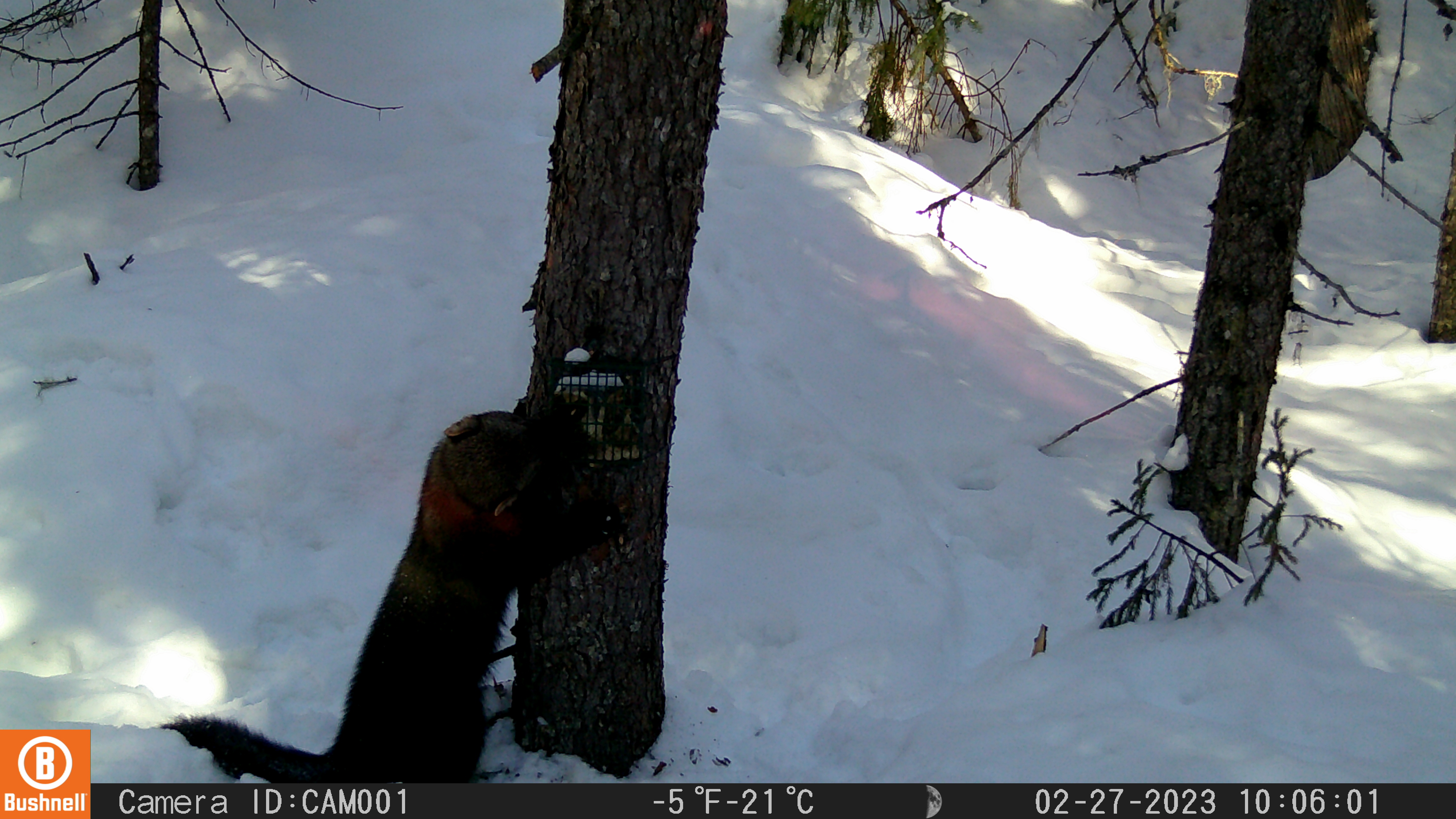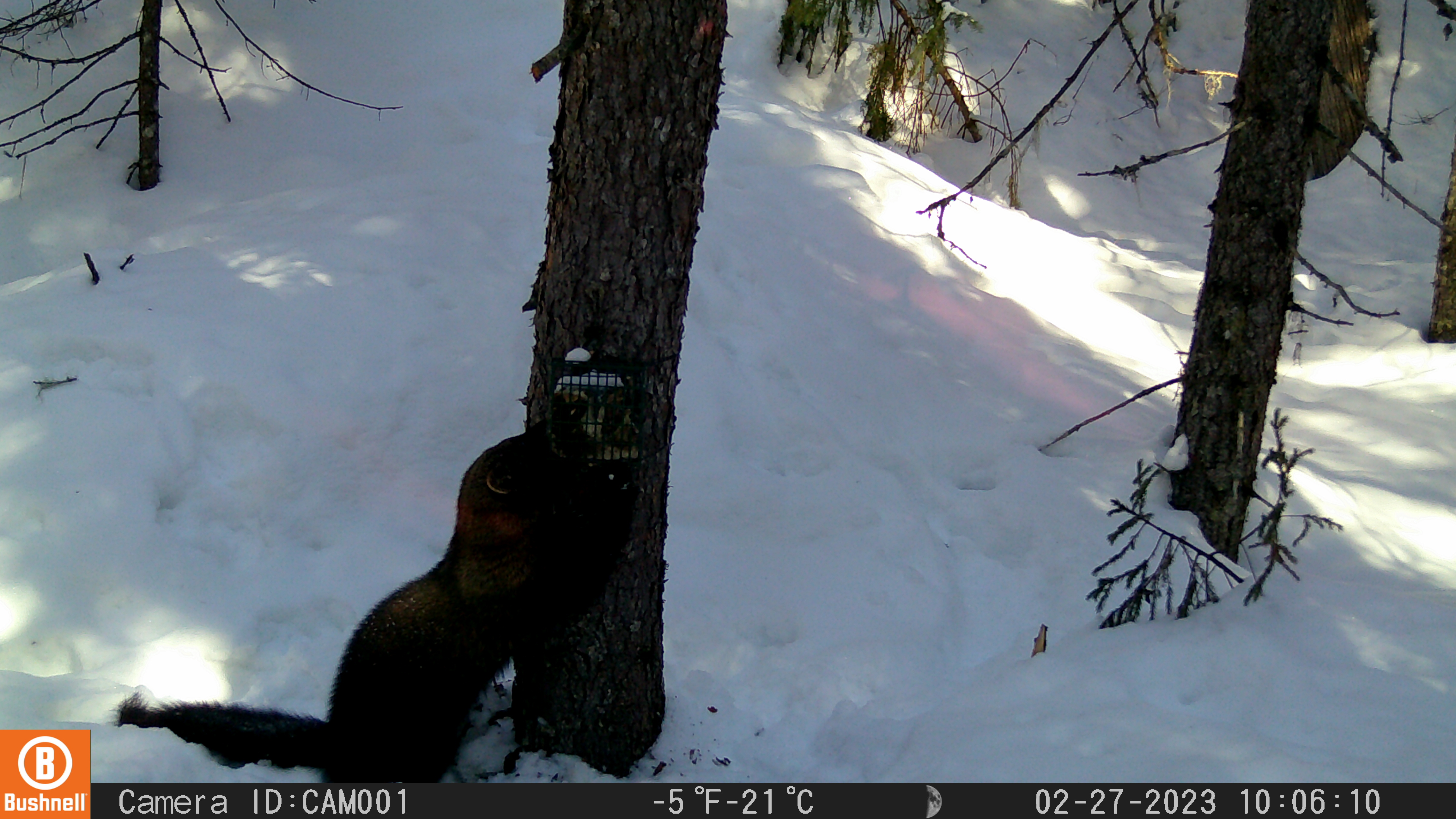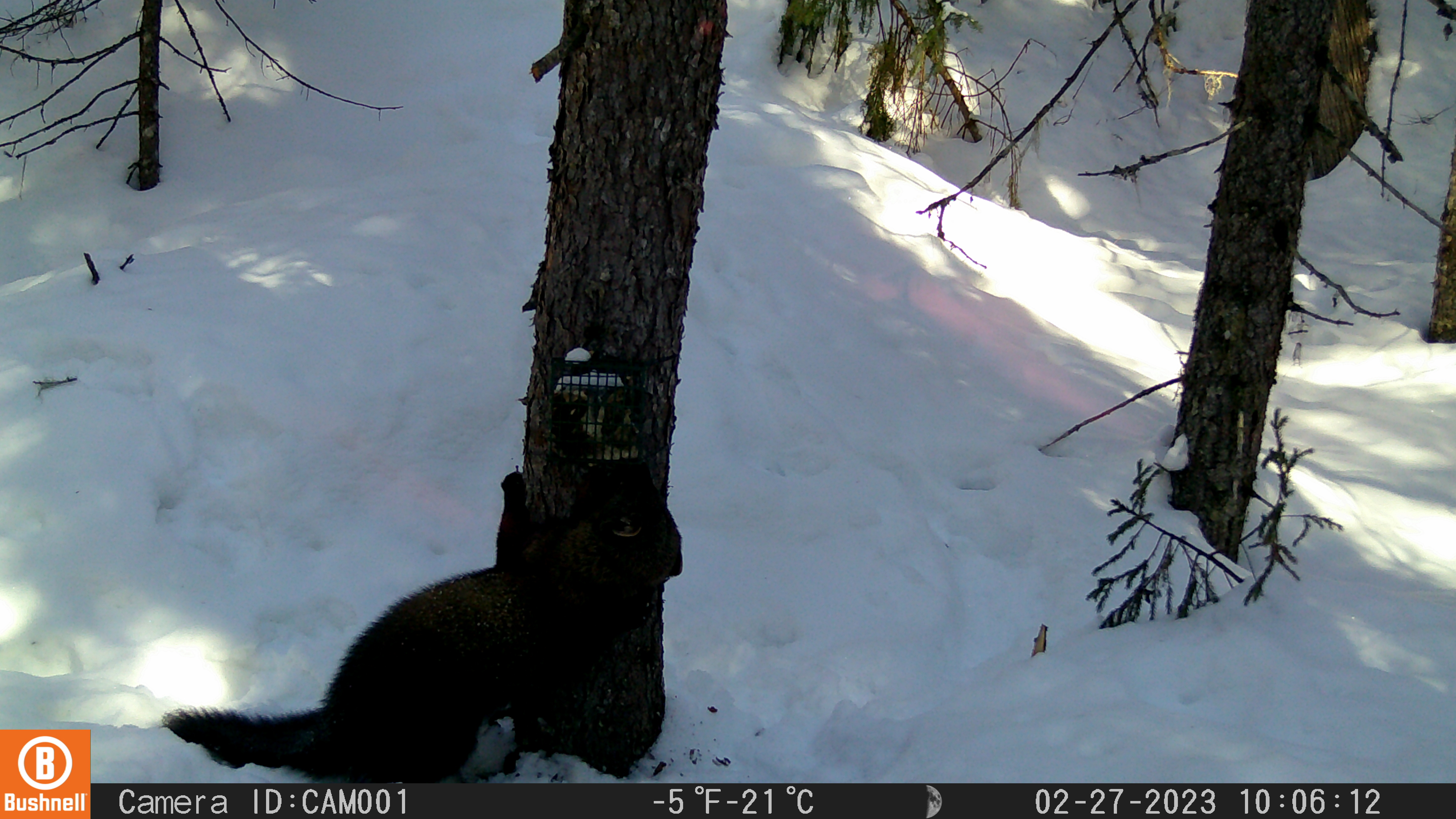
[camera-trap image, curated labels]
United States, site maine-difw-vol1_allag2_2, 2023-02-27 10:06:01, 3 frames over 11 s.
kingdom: Animalia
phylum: Chordata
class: Mammalia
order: Carnivora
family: Mustelidae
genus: Pekania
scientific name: Pekania pennanti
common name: fisher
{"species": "fisher (Pekania pennanti)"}